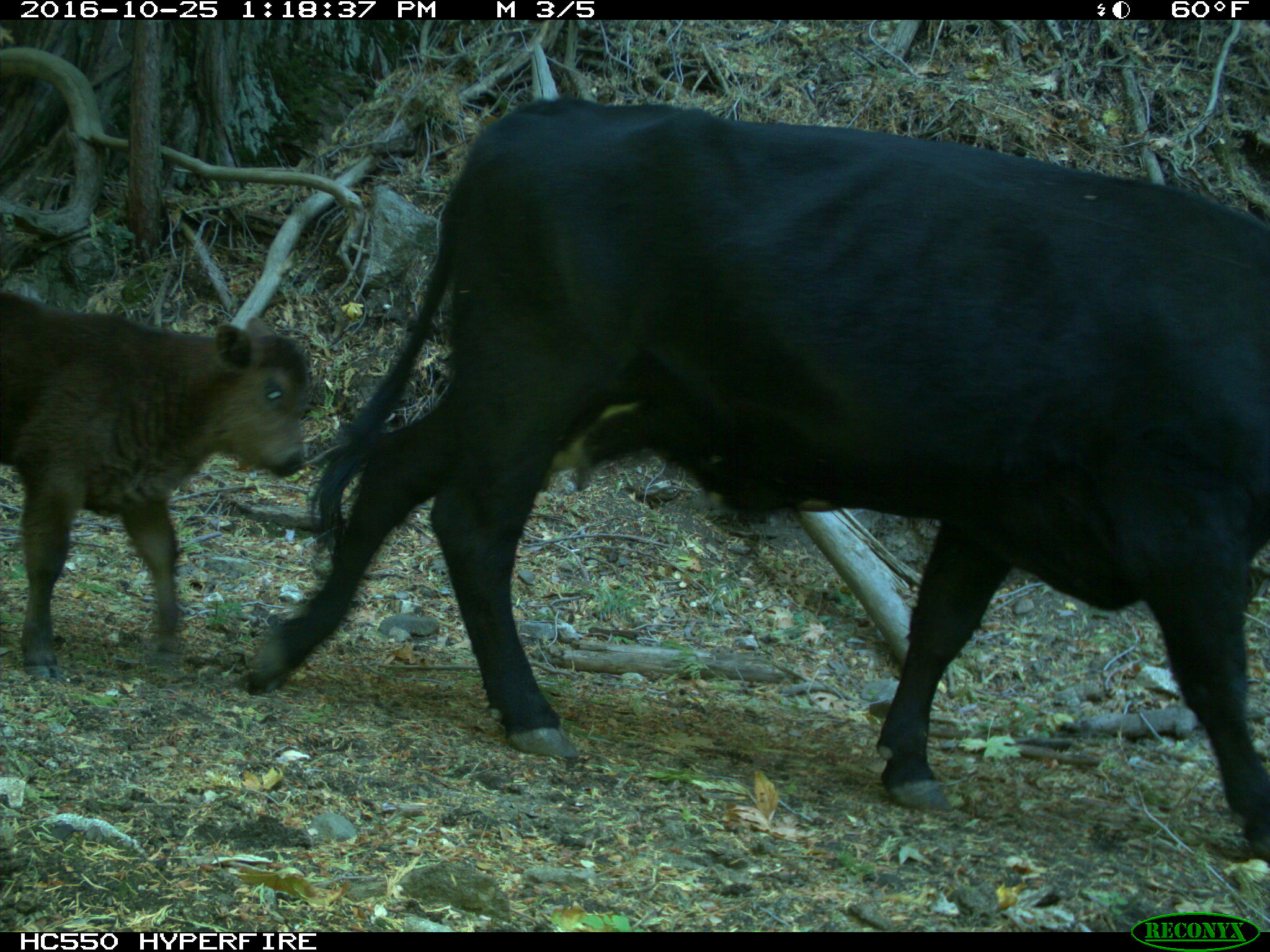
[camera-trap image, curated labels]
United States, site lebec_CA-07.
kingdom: Animalia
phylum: Chordata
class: Mammalia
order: Artiodactyla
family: Bovidae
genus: Bos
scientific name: Bos taurus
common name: domestic cow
Bos taurus (domestic cow).